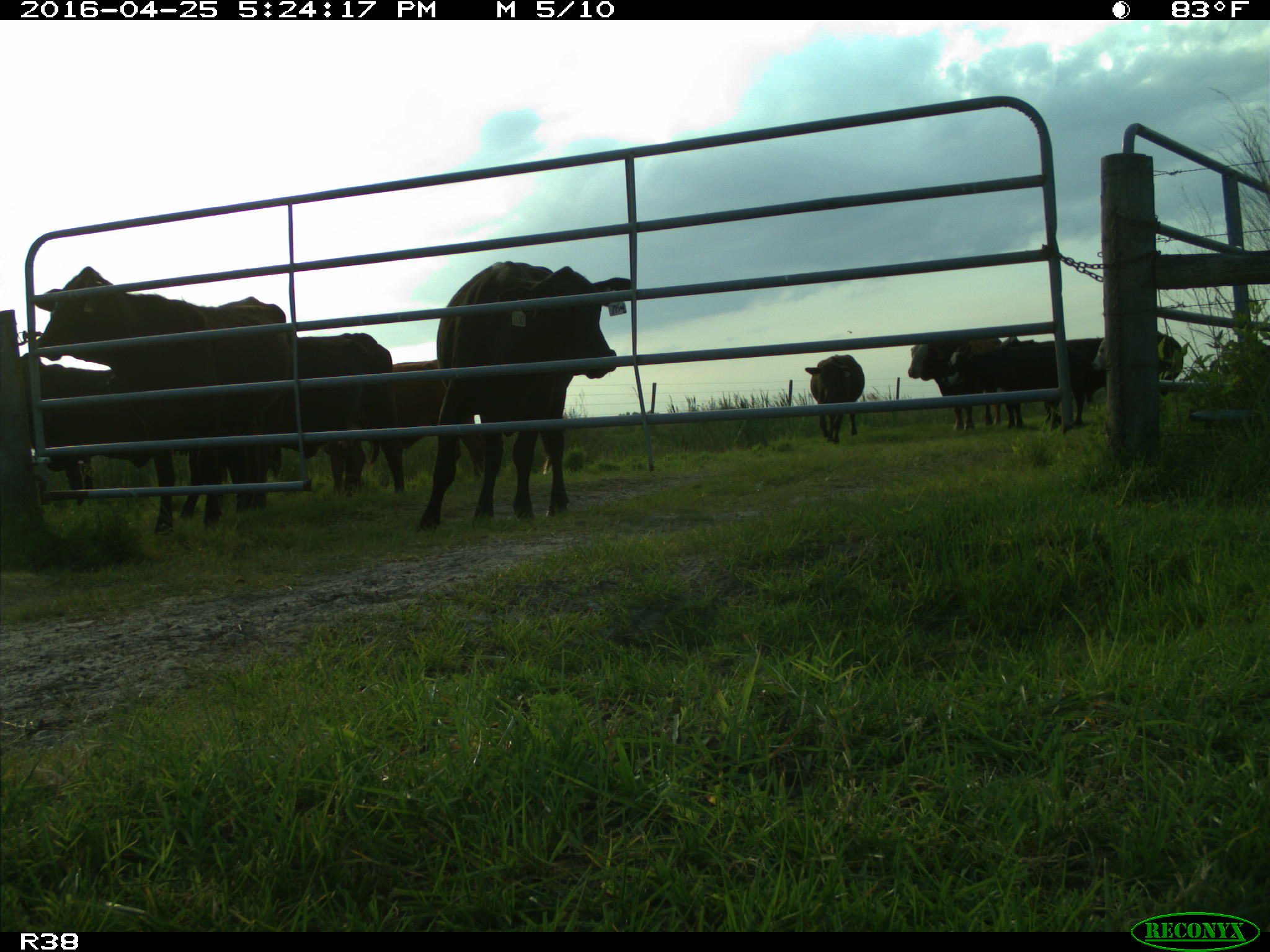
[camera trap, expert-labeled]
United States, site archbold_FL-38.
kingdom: Animalia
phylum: Chordata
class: Mammalia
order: Artiodactyla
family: Bovidae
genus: Bos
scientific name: Bos taurus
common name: domestic cow